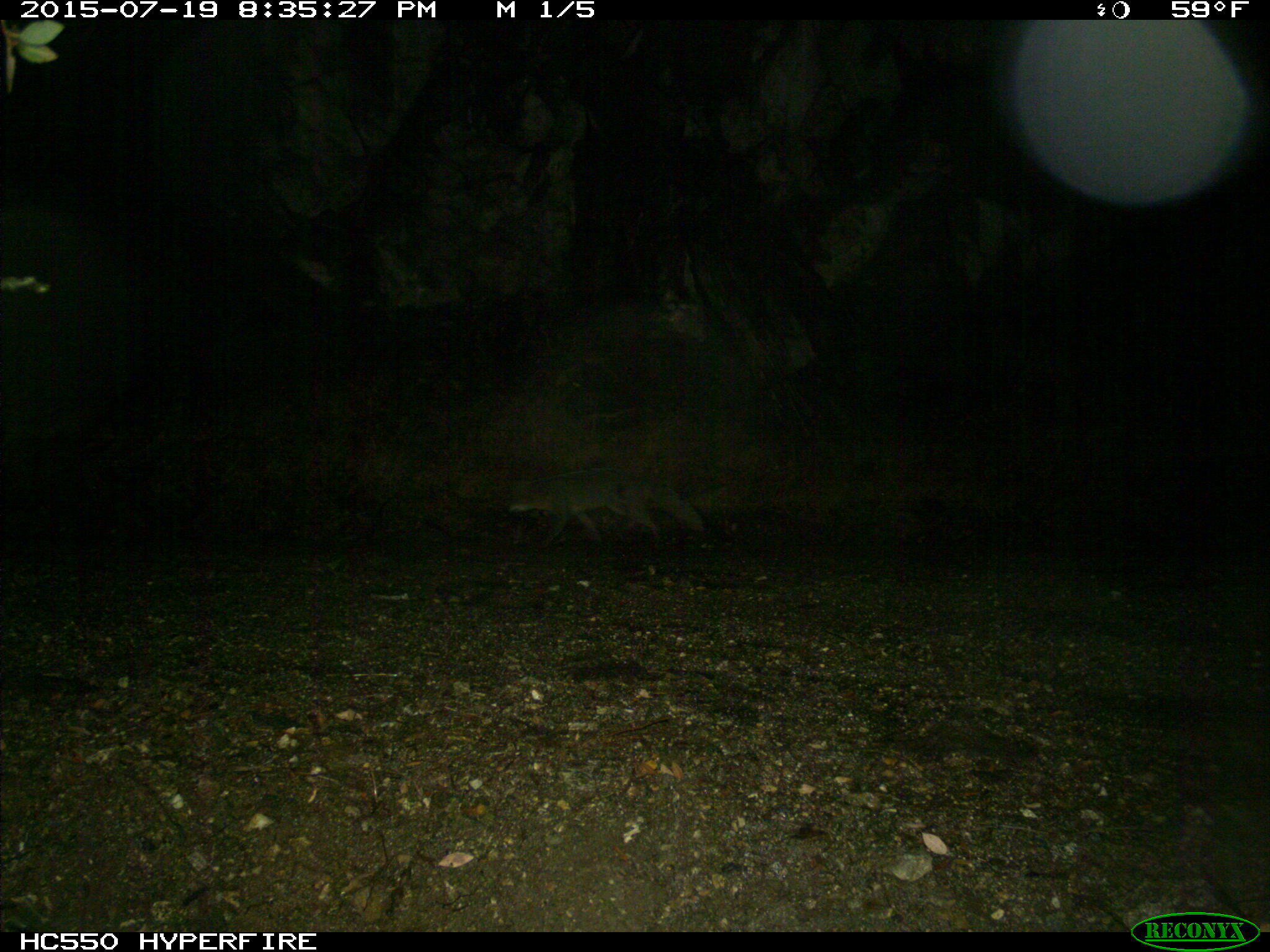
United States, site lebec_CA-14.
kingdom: Animalia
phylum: Chordata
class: Mammalia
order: Carnivora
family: Canidae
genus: Urocyon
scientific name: Urocyon cinereoargenteus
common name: gray fox